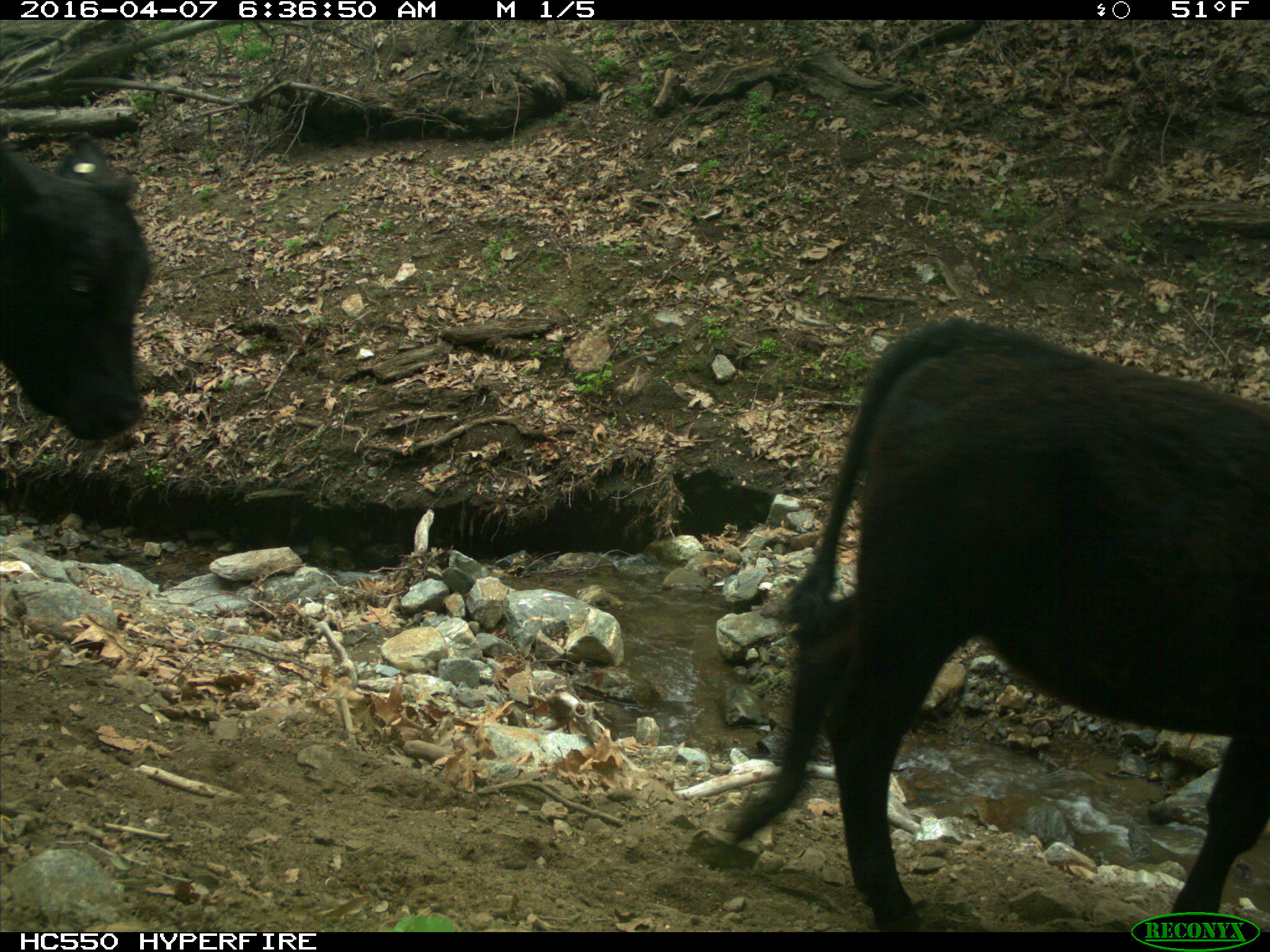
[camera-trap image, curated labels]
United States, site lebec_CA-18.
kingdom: Animalia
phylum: Chordata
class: Mammalia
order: Artiodactyla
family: Bovidae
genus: Bos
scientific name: Bos taurus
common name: domestic cow